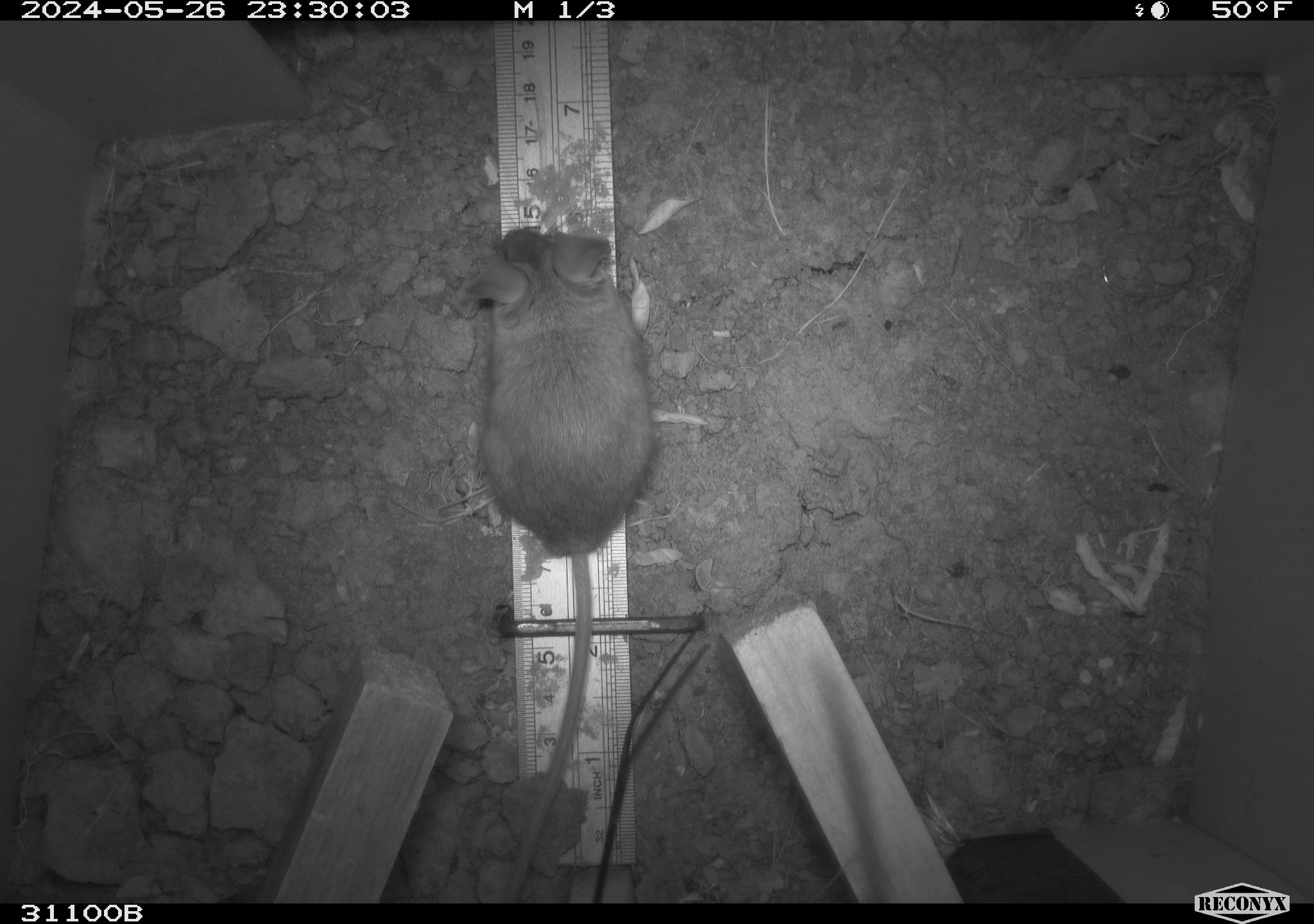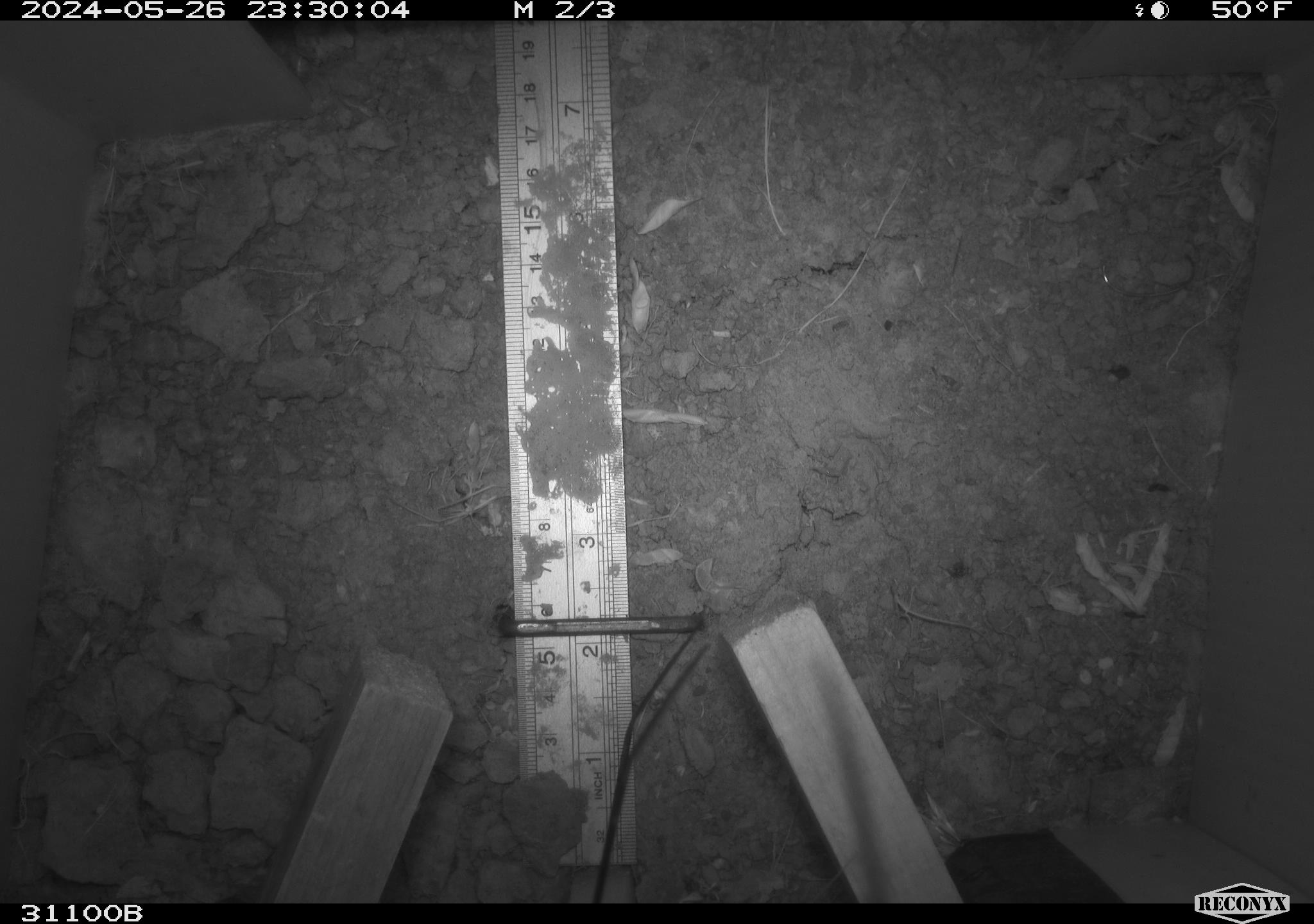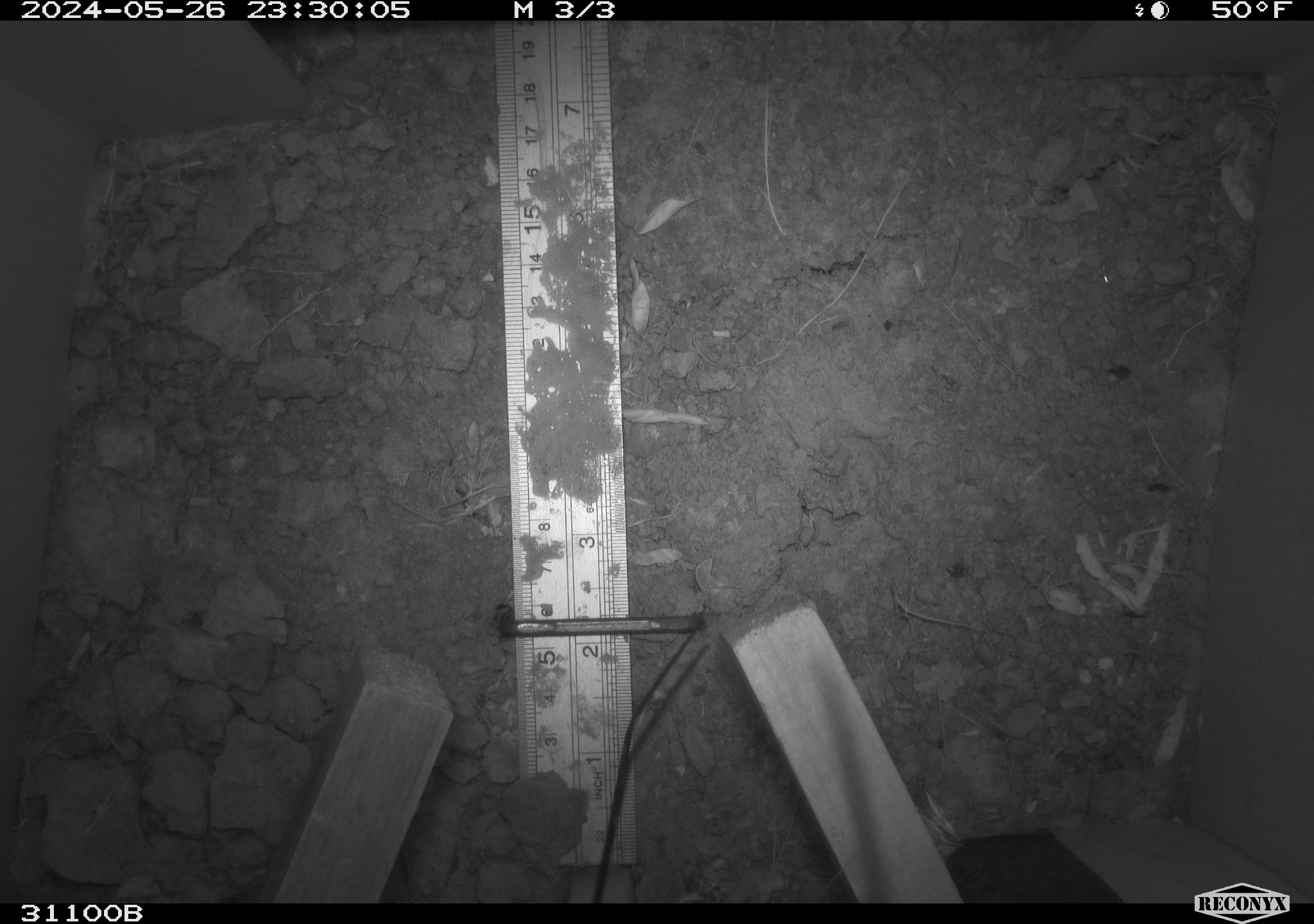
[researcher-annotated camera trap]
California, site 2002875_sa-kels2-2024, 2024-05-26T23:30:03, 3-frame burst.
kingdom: Animalia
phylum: Chordata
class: Mammalia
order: Rodentia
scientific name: Rodentia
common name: rodent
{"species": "rodent (Rodentia)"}